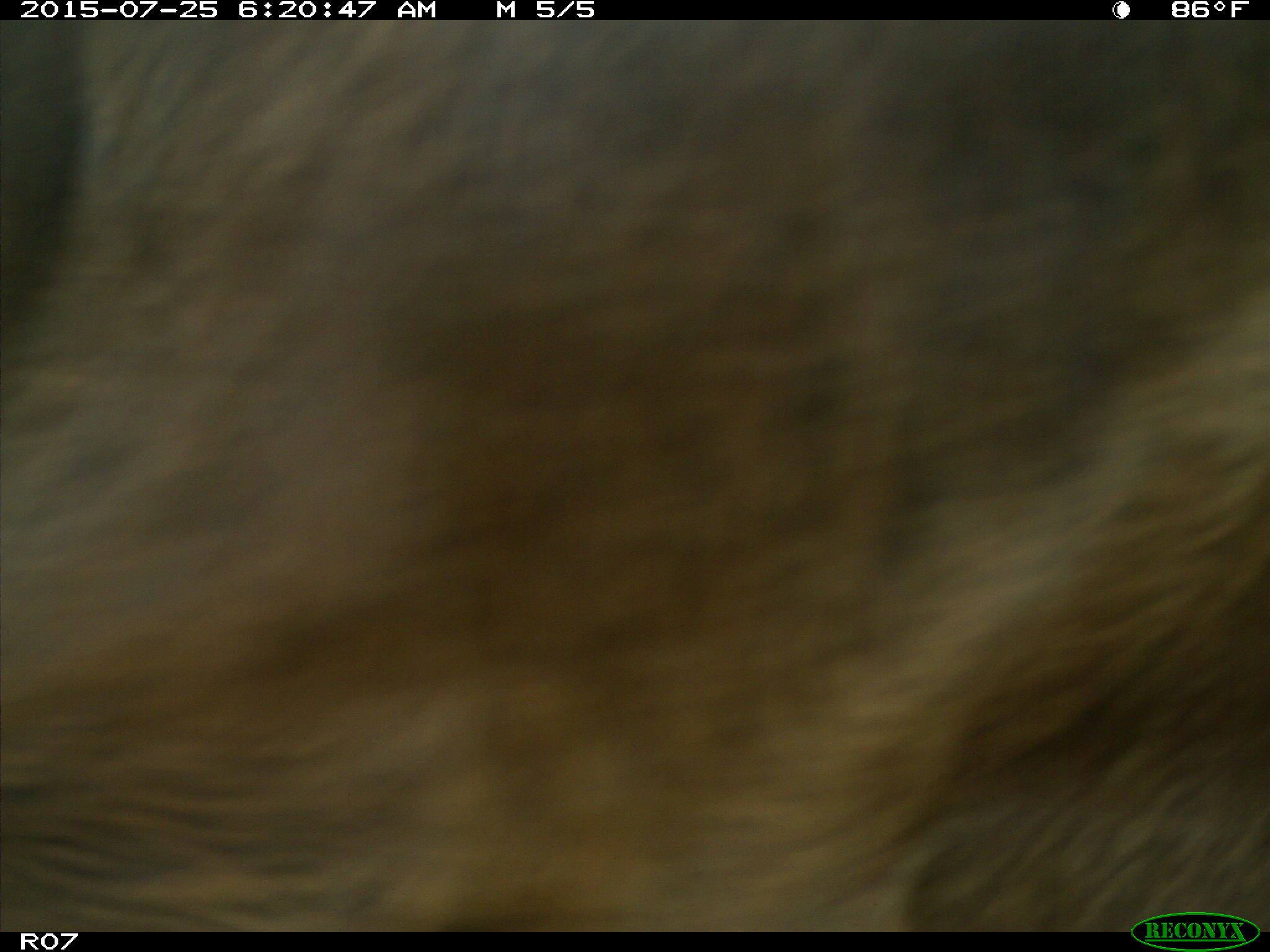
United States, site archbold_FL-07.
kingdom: Animalia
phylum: Chordata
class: Mammalia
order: Artiodactyla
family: Bovidae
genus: Bos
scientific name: Bos taurus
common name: domestic cow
Bos taurus (domestic cow).